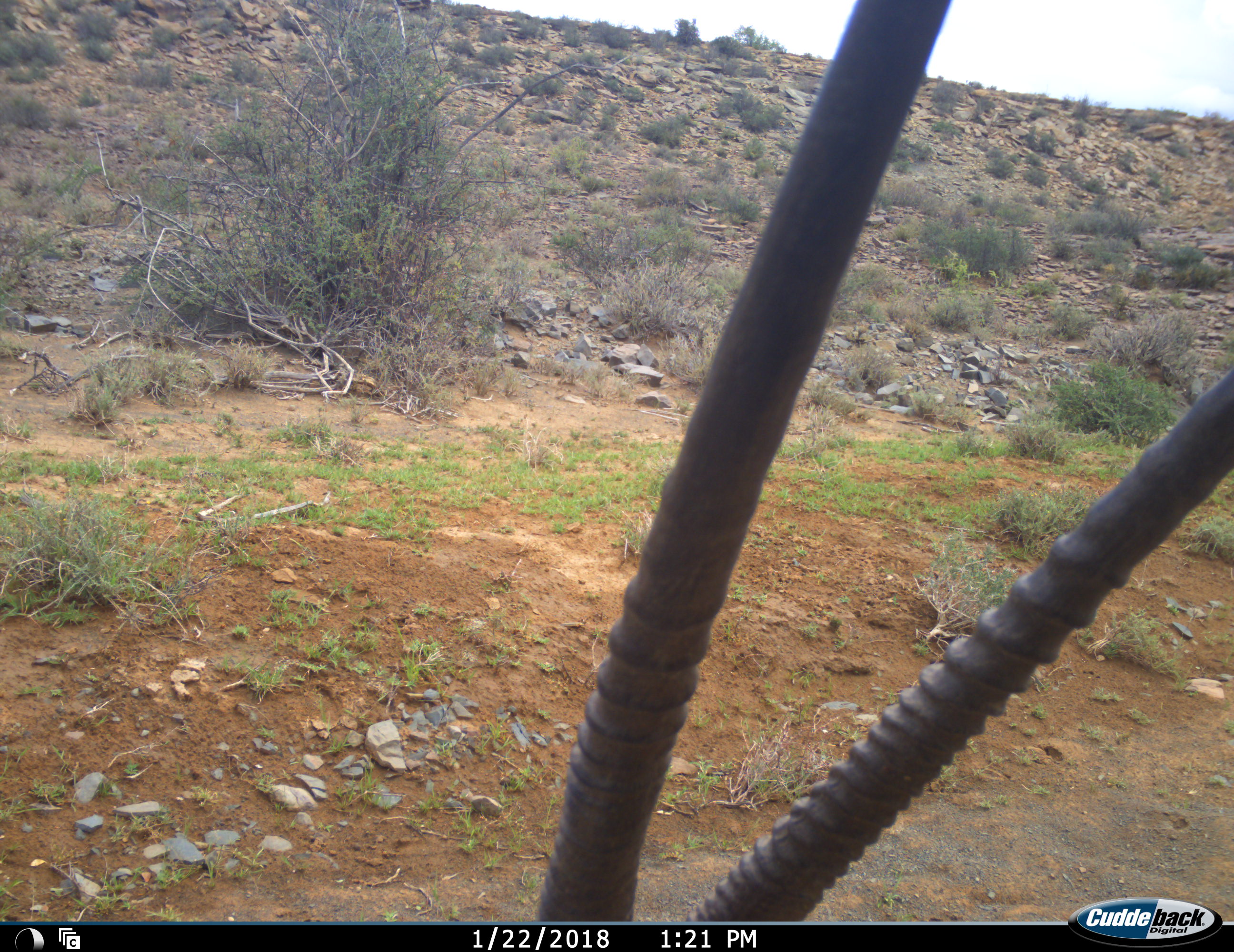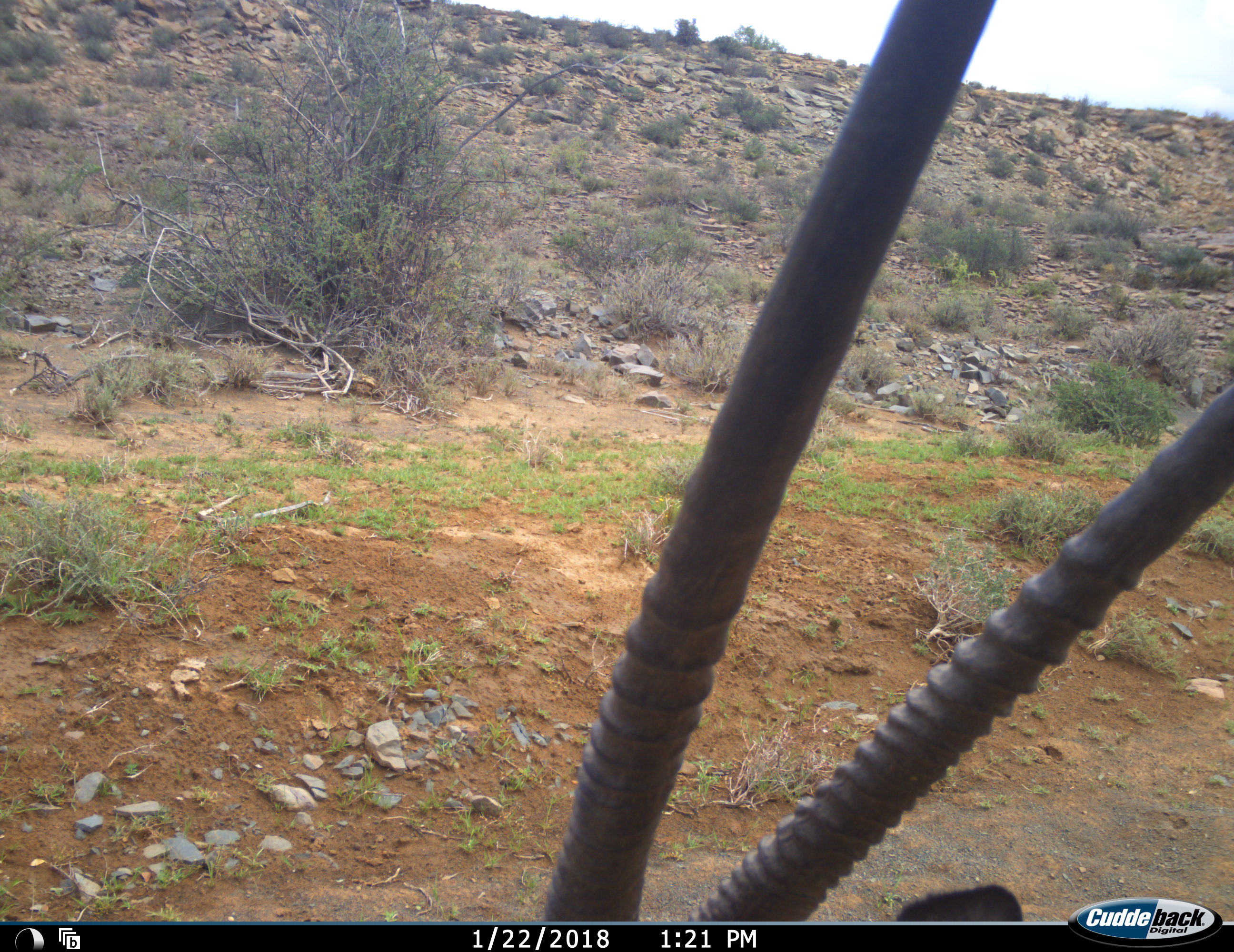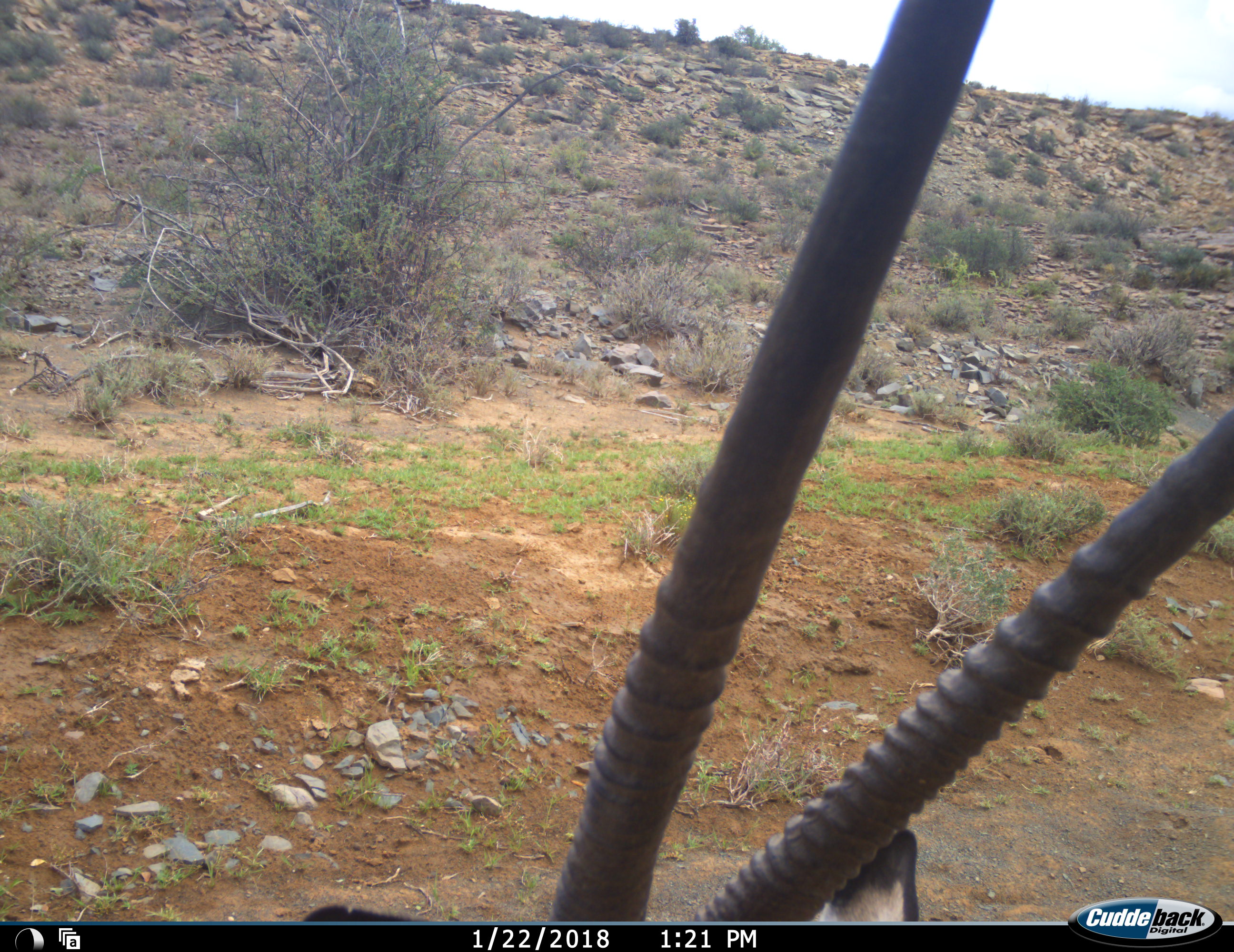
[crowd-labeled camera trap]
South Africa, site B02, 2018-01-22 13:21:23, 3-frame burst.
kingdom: Animalia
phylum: Chordata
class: Mammalia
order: Artiodactyla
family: Bovidae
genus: Oryx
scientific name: Oryx gazella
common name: gemsbok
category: gemsbokoryx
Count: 1.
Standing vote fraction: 62%.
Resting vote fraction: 25%.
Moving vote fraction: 25%.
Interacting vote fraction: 0%.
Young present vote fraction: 0%.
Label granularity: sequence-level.